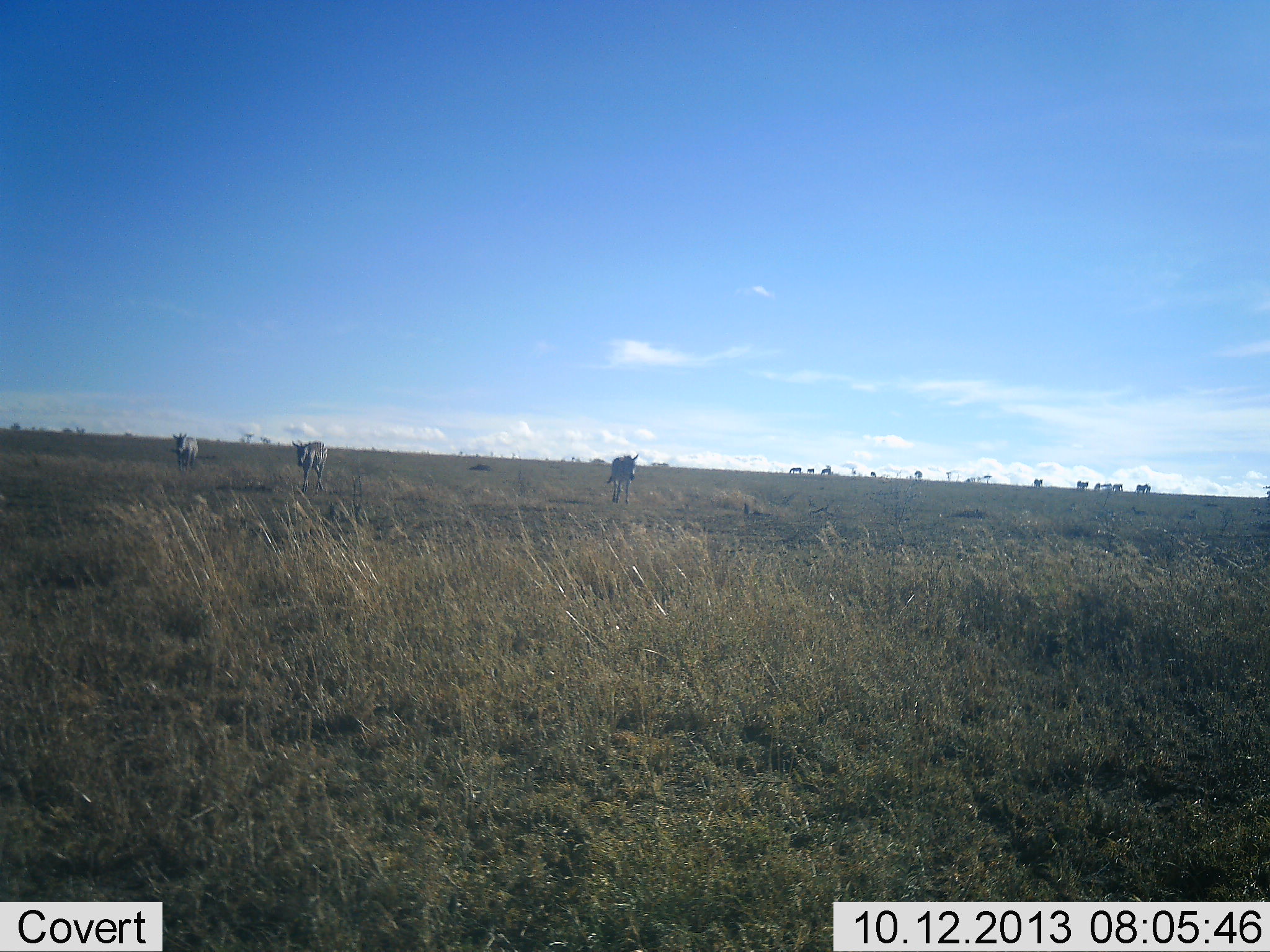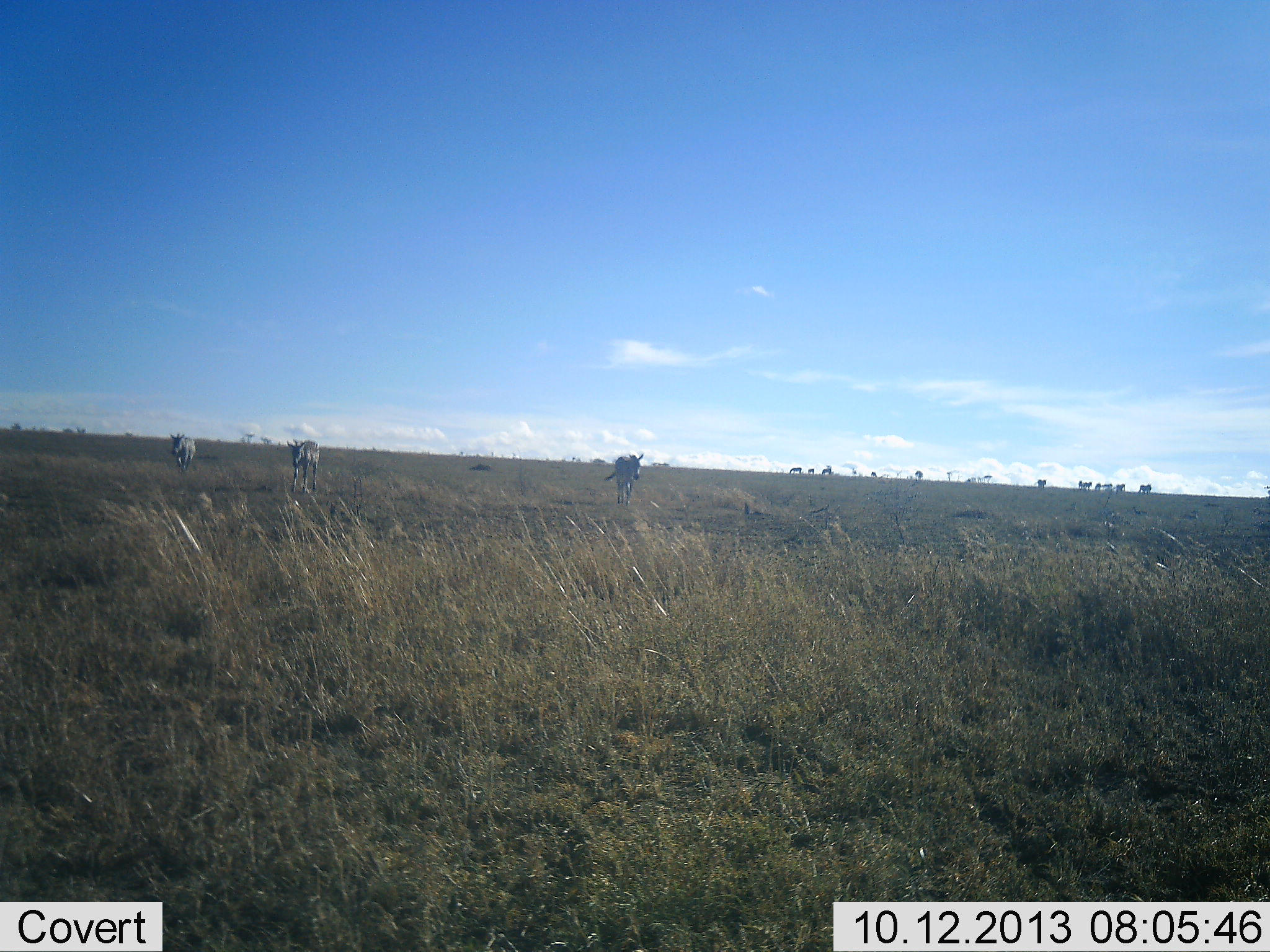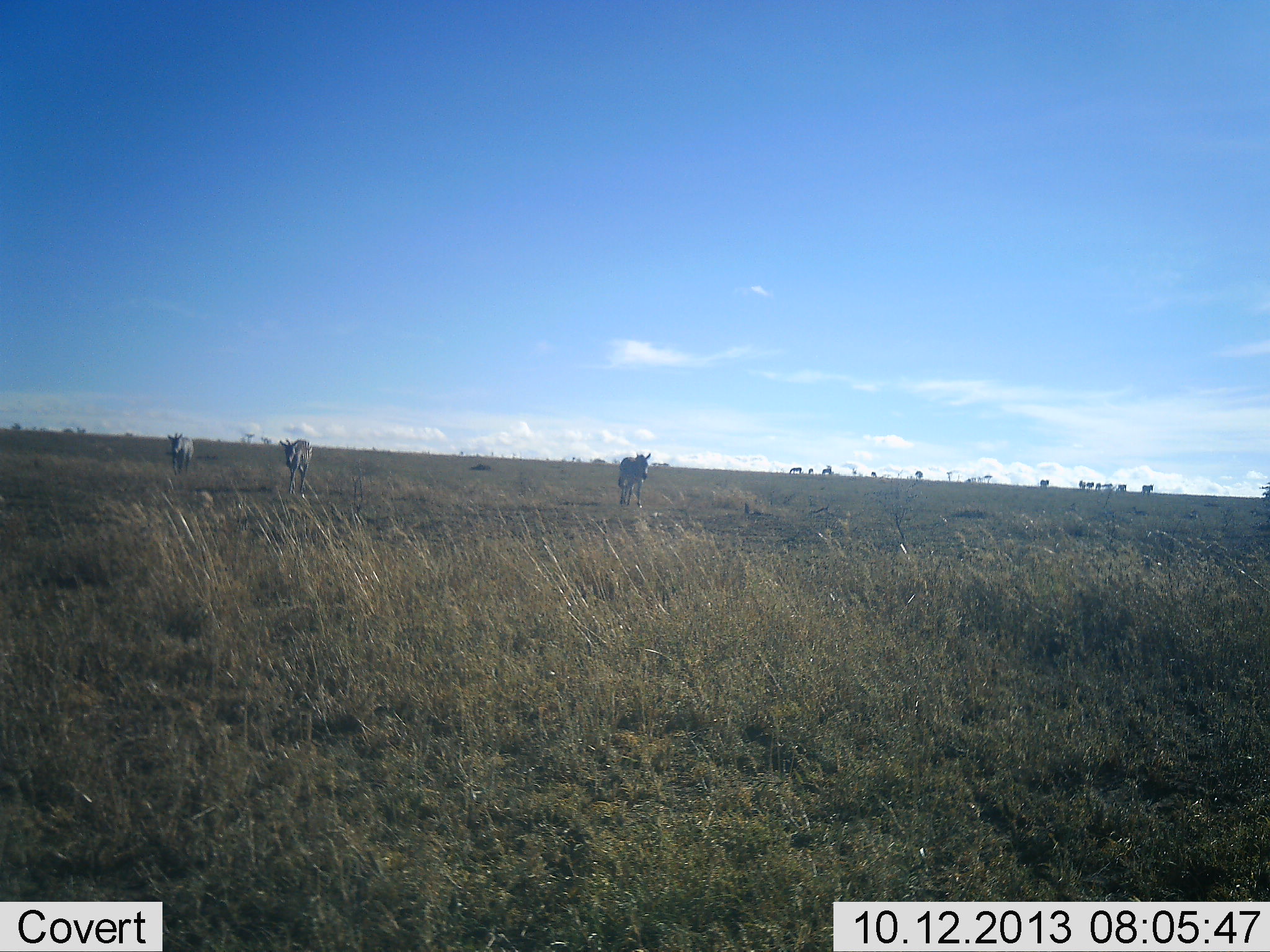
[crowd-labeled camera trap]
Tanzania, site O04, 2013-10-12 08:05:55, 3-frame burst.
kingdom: Animalia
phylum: Chordata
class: Mammalia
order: Perissodactyla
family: Equidae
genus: Equus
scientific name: Equus quagga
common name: plains zebra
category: zebra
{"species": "zebra (plains zebra) (Equus quagga)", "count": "3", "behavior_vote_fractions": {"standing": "12%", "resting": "0%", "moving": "100%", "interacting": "0%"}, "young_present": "0%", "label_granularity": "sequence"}